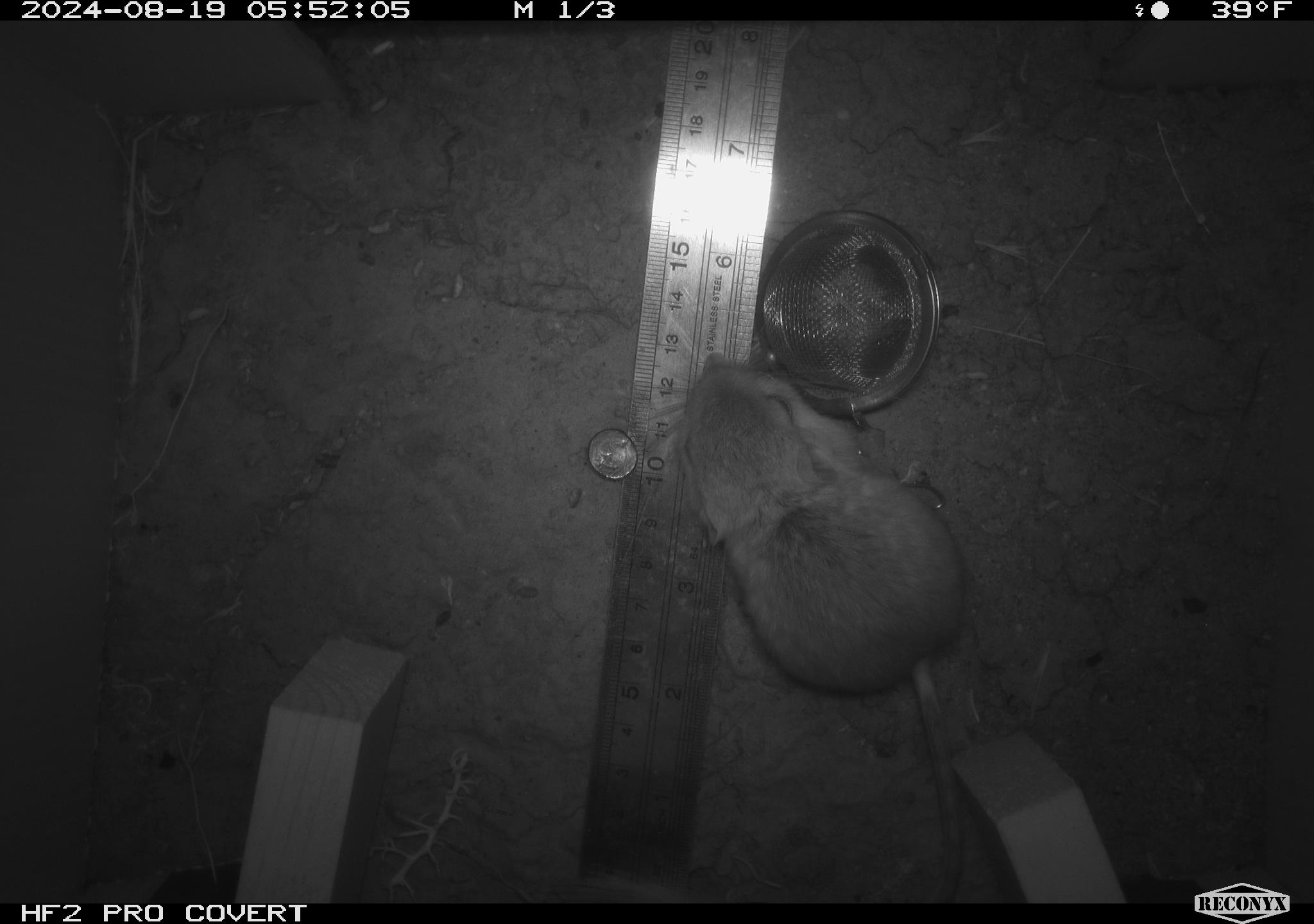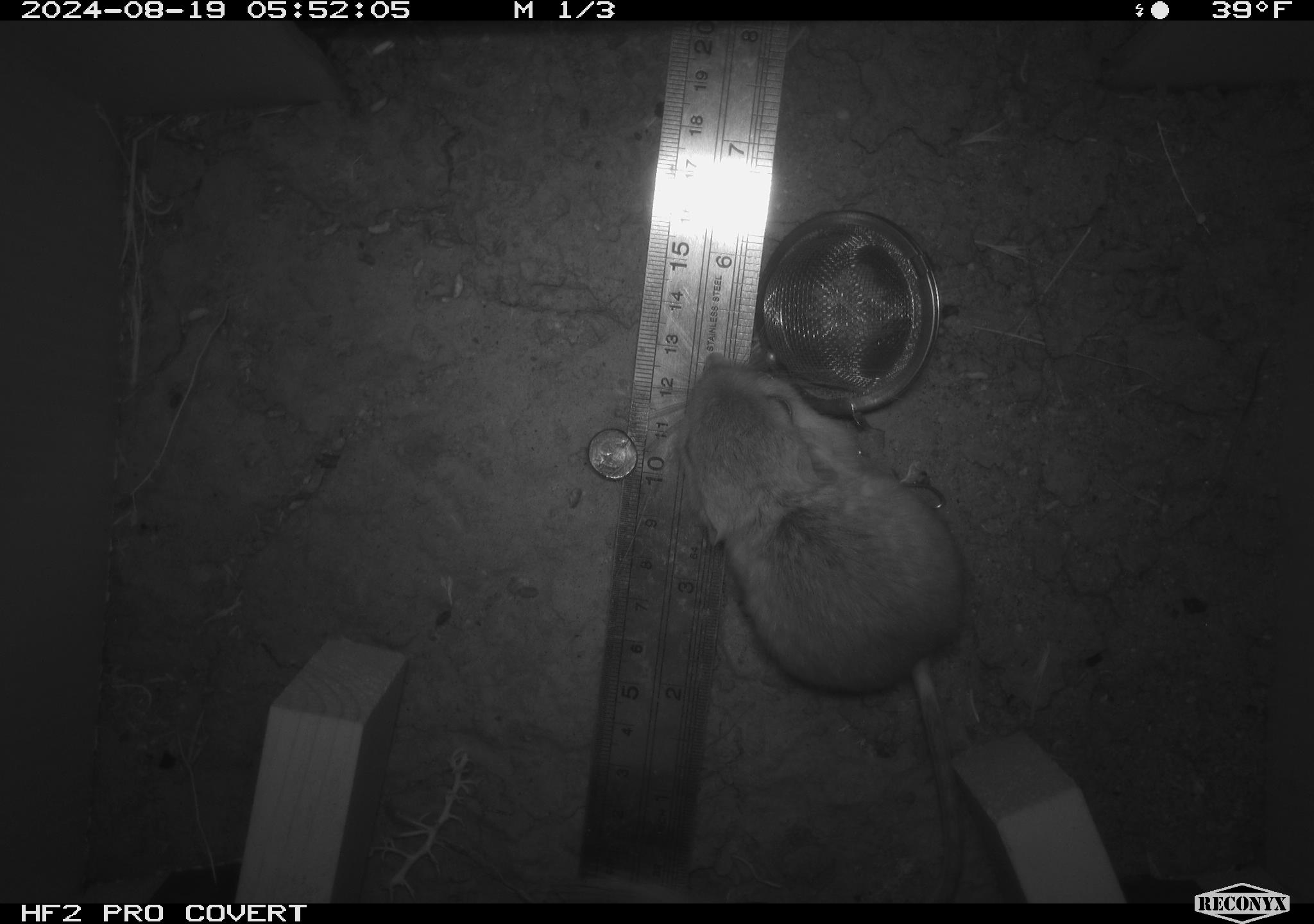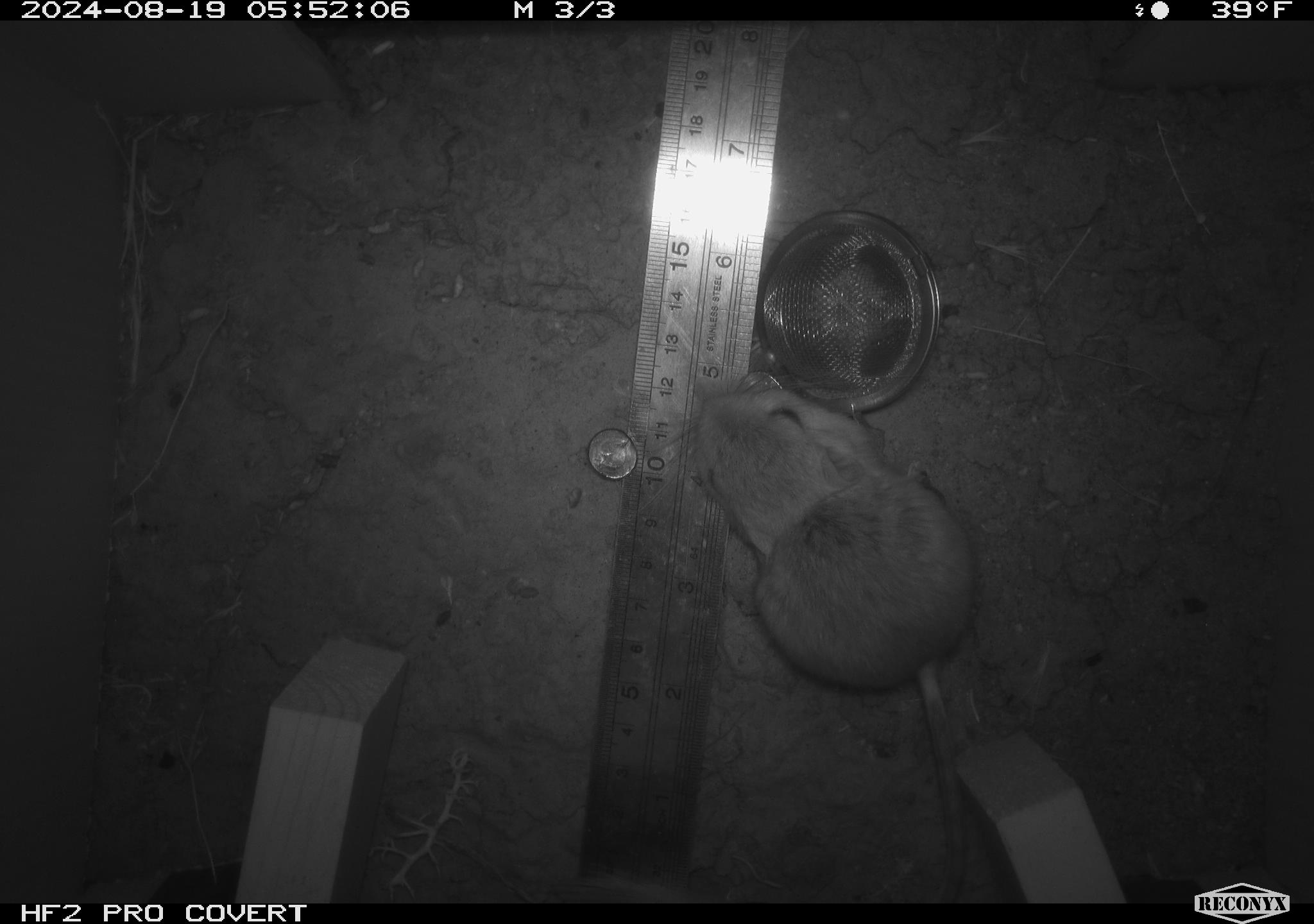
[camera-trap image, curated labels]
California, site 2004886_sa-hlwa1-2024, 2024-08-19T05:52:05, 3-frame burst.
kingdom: Animalia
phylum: Chordata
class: Mammalia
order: Rodentia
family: Heteromyidae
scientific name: Heteromyidae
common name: kangaroo rats and pocket mice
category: heteromyidae family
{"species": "heteromyidae family (kangaroo rats and pocket mice) (Heteromyidae)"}